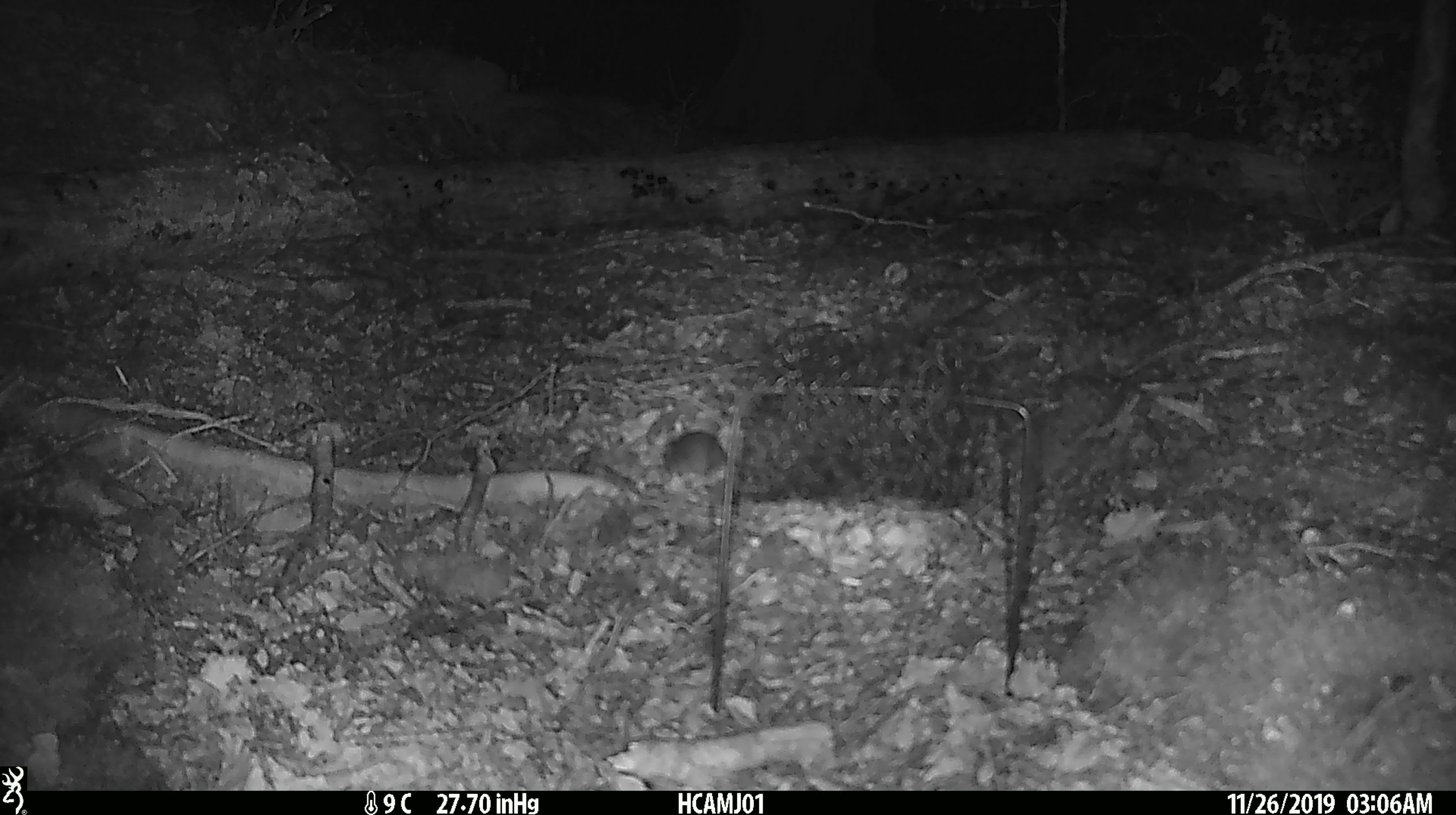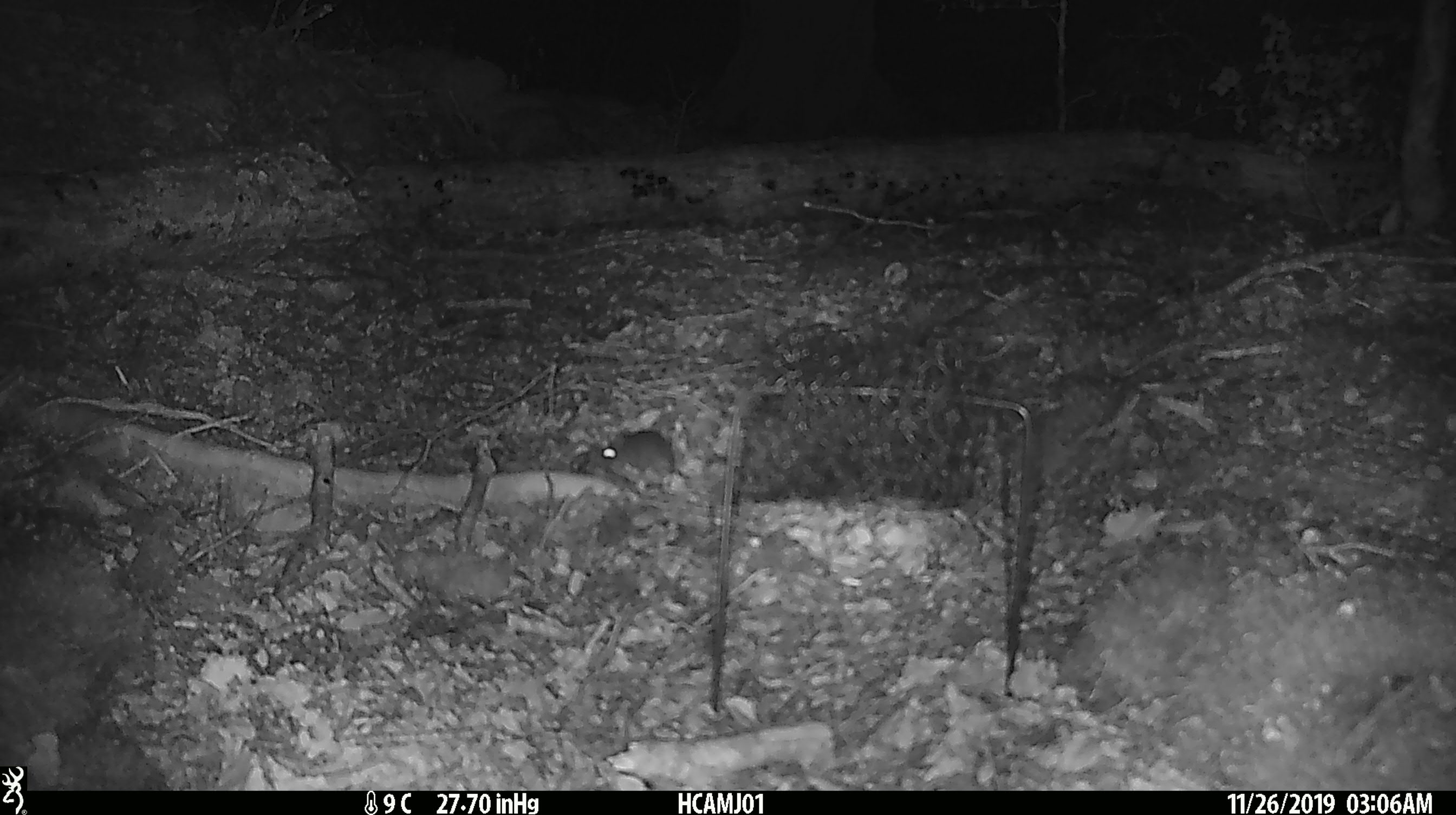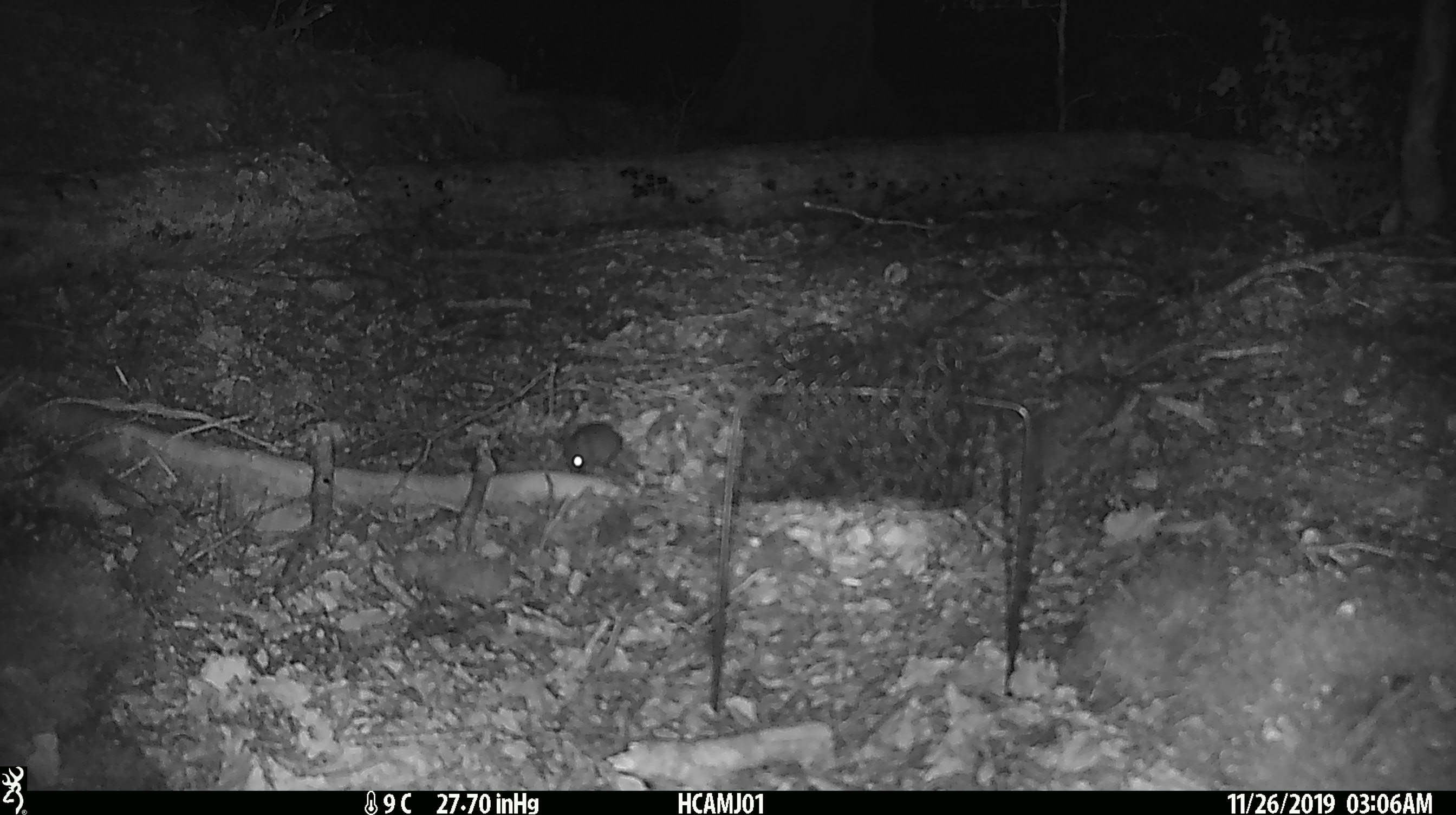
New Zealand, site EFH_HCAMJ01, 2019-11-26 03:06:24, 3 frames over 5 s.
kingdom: Animalia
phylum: Chordata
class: Mammalia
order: Rodentia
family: Muridae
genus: Mus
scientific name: Mus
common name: mouse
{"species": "mouse (Mus)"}